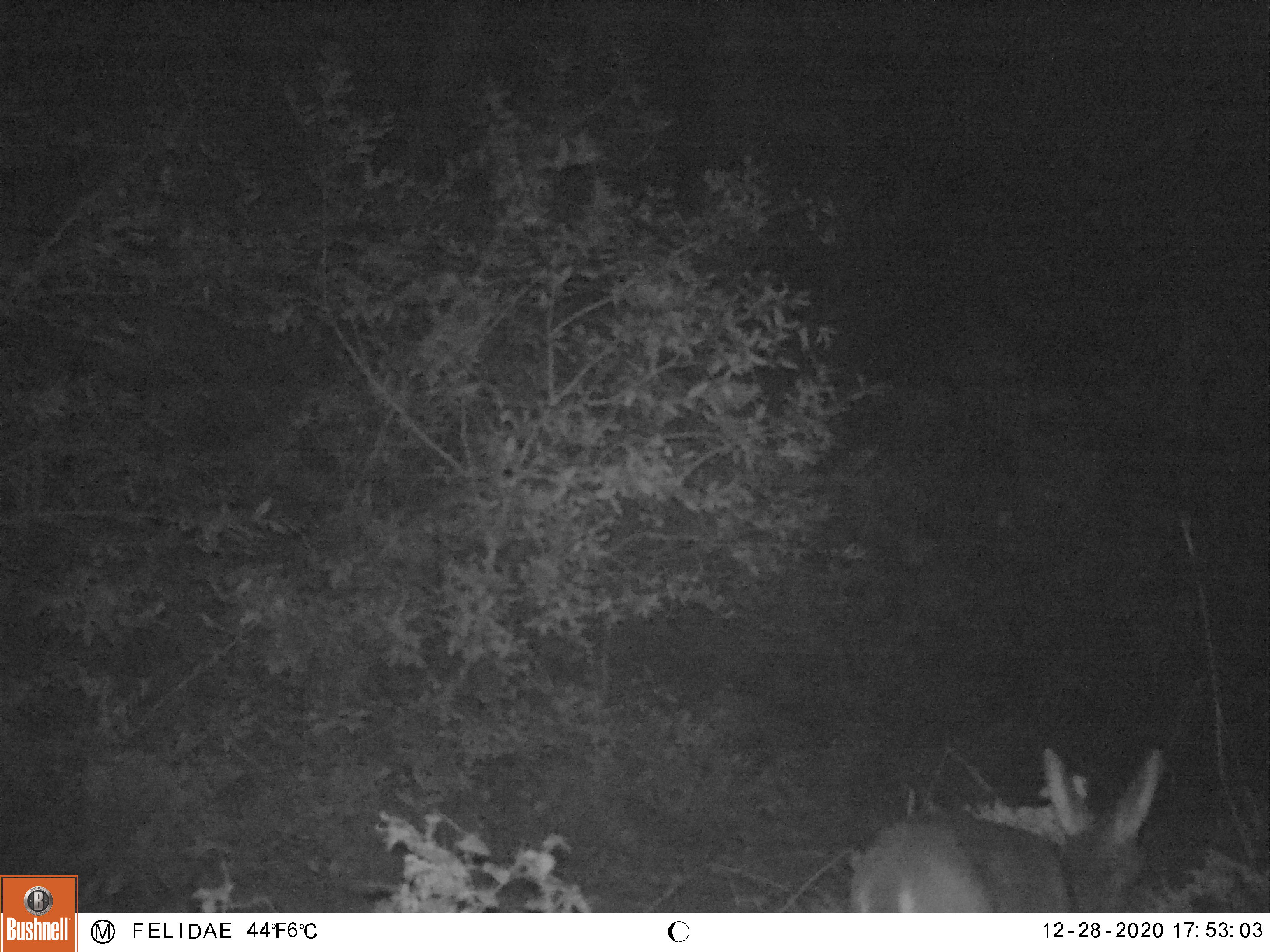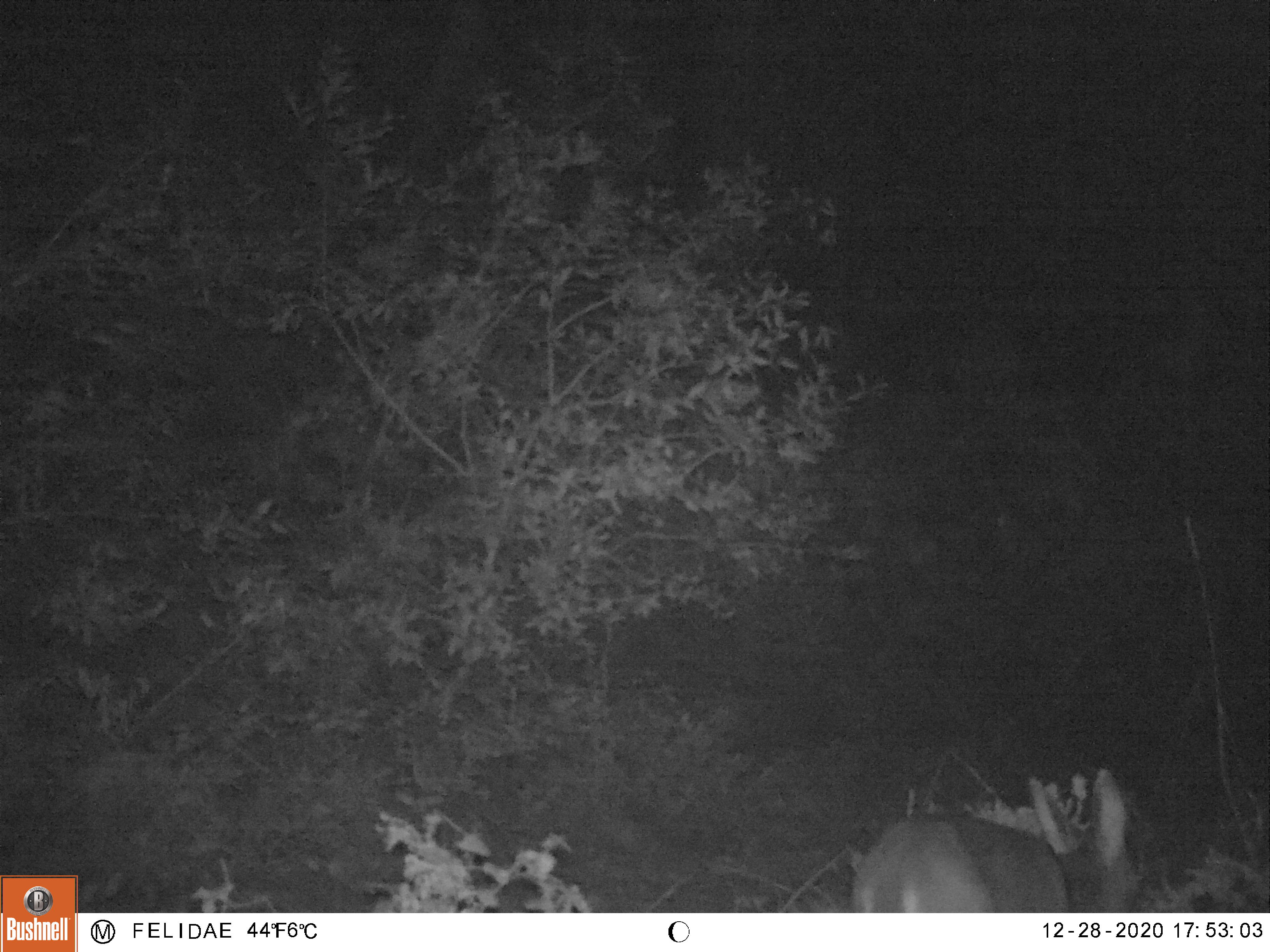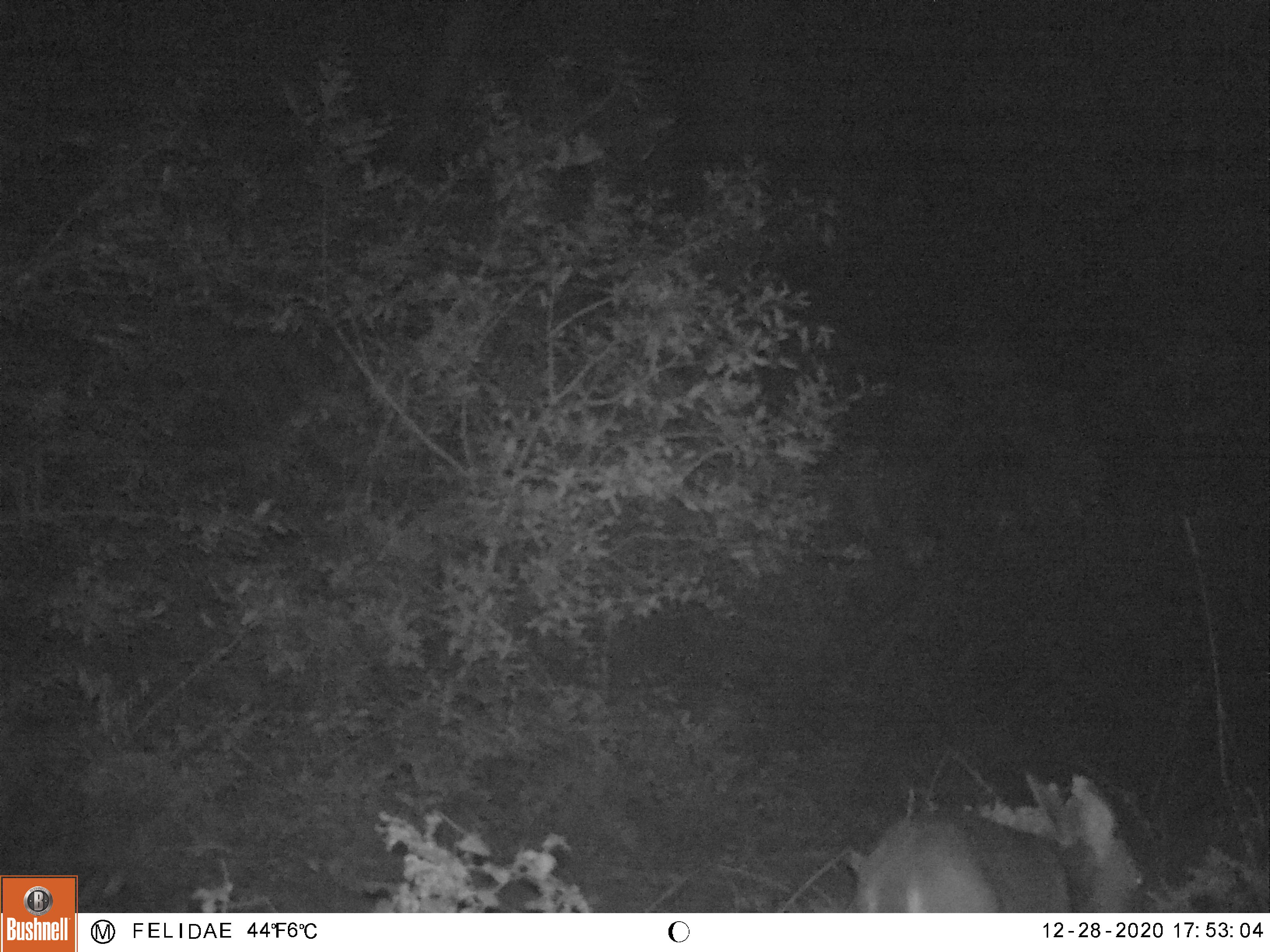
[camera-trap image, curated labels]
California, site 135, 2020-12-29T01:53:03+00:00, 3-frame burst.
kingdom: Animalia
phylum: Chordata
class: Mammalia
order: Artiodactyla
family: Cervidae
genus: Odocoileus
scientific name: Odocoileus hemionus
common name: mule deer